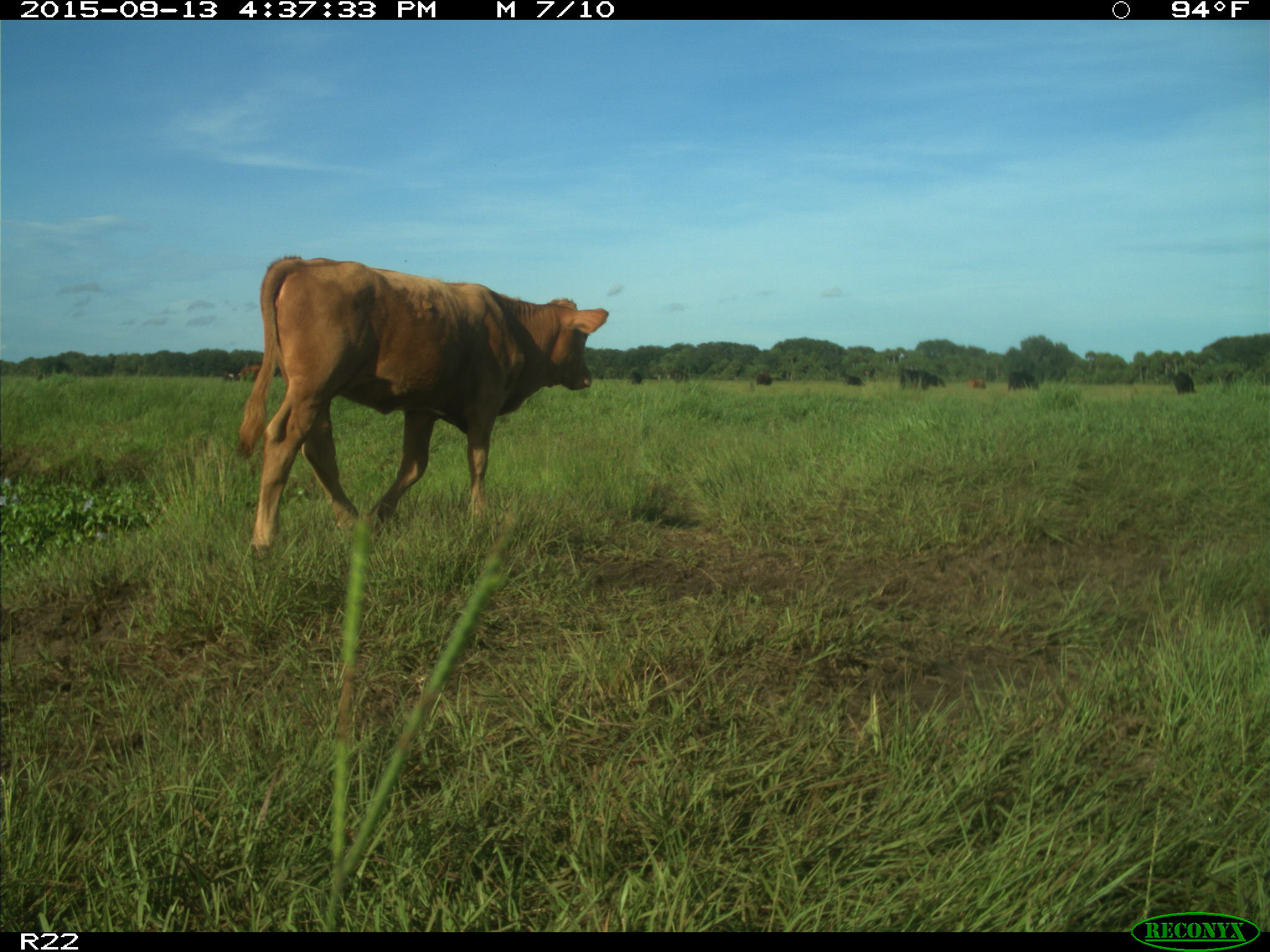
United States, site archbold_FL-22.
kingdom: Animalia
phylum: Chordata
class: Mammalia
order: Artiodactyla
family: Bovidae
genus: Bos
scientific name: Bos taurus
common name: domestic cow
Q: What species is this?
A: Bos taurus (domestic cow).